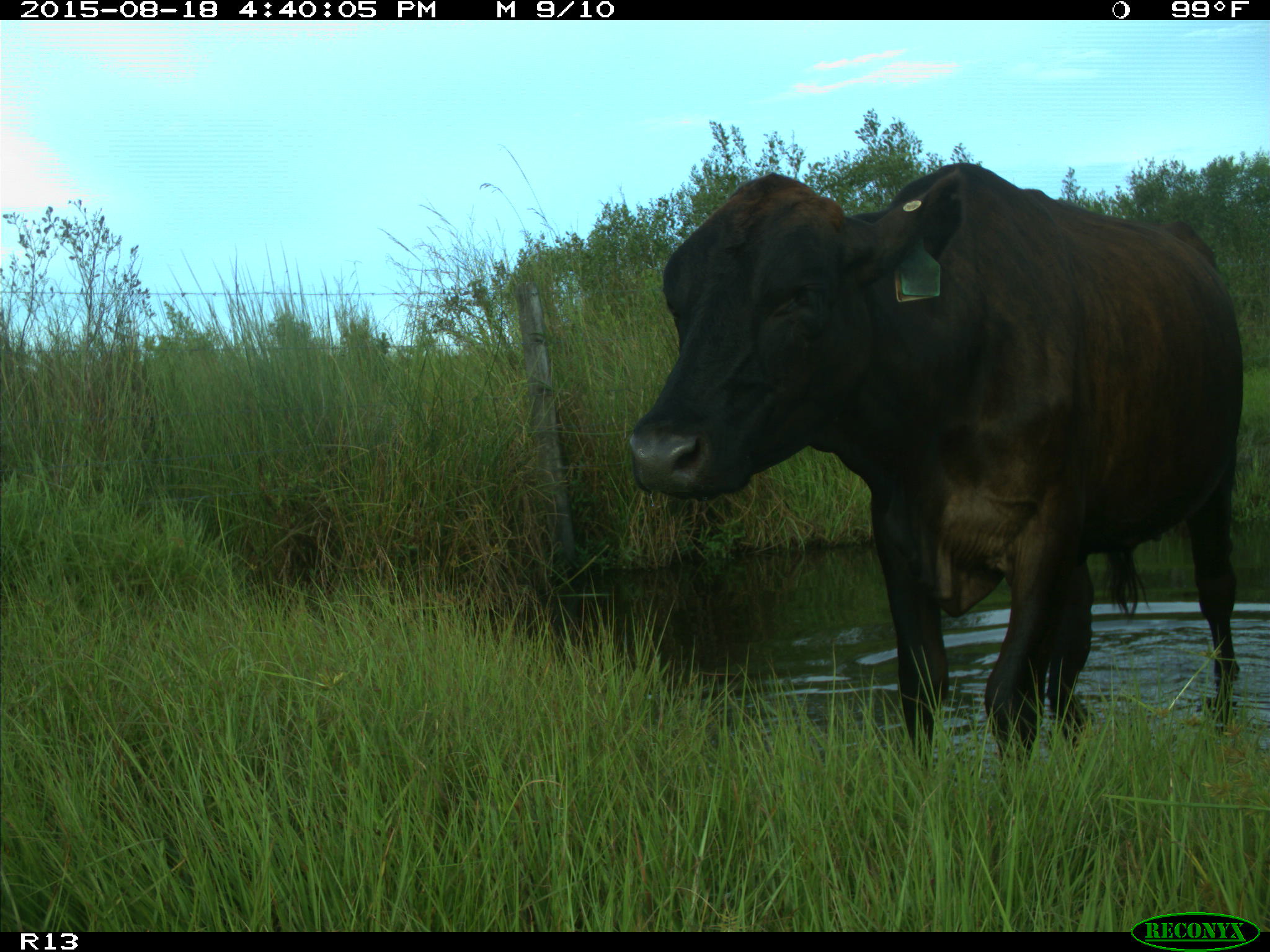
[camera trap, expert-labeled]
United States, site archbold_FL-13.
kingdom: Animalia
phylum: Chordata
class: Mammalia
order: Artiodactyla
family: Bovidae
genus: Bos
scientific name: Bos taurus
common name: domestic cow